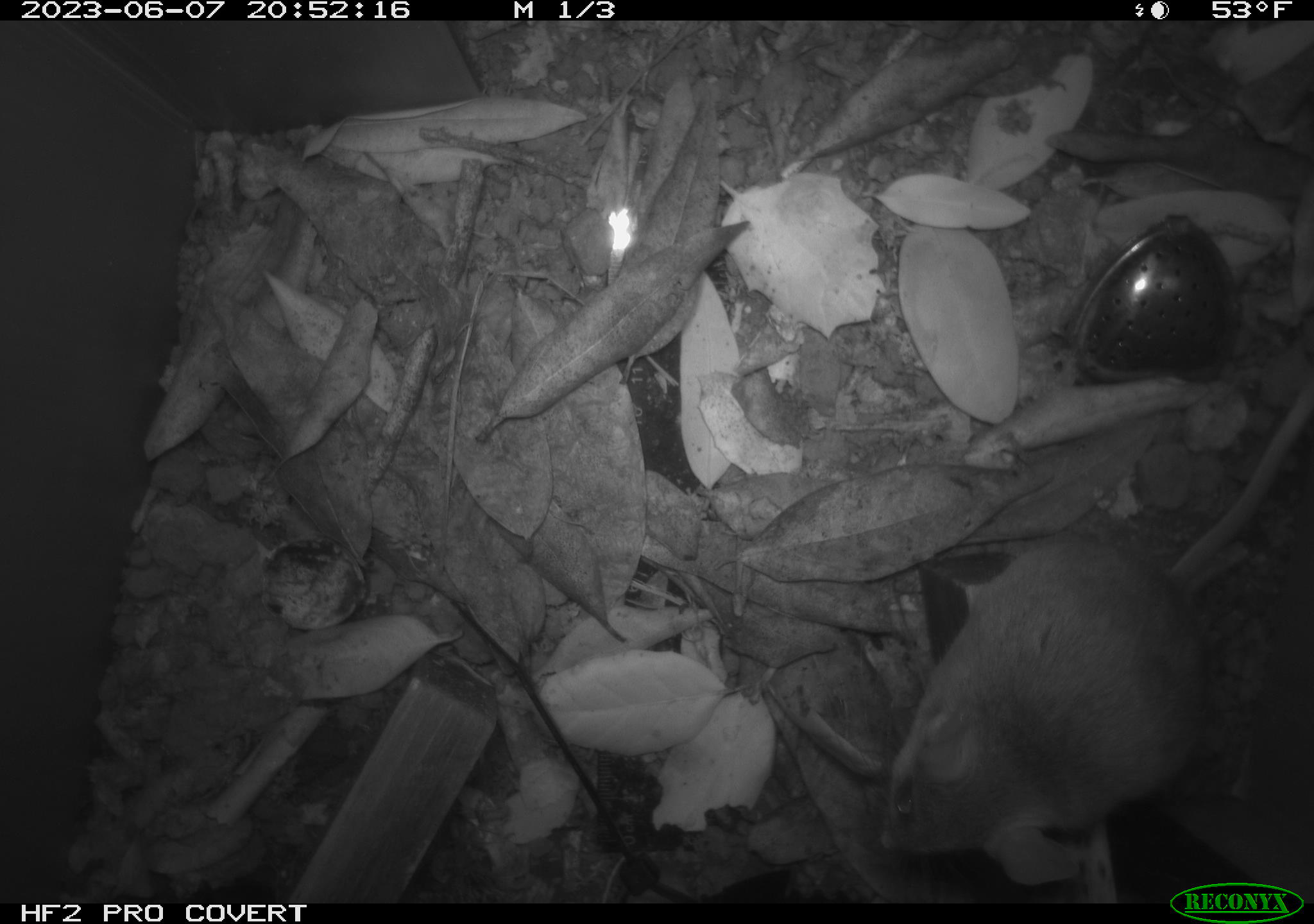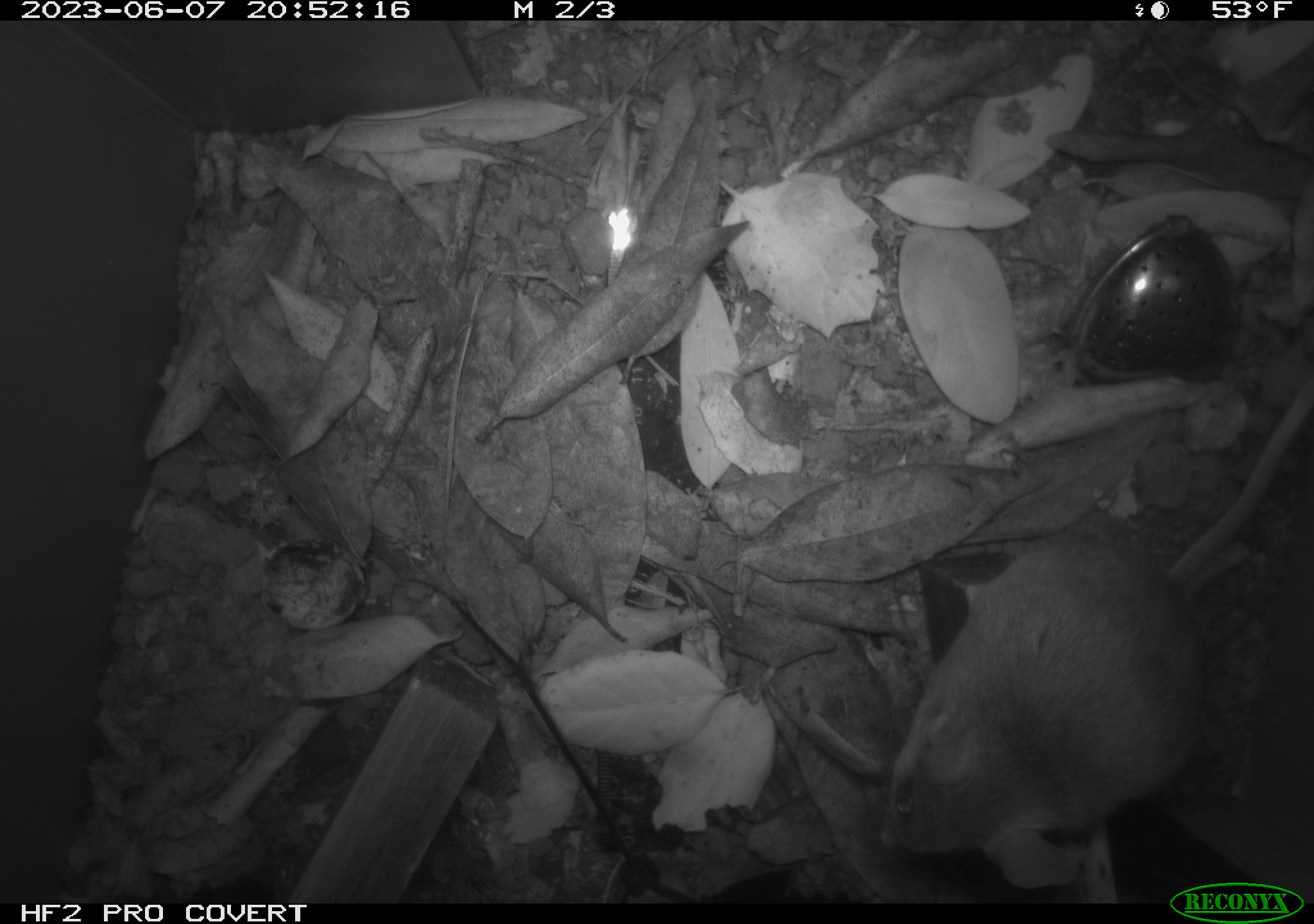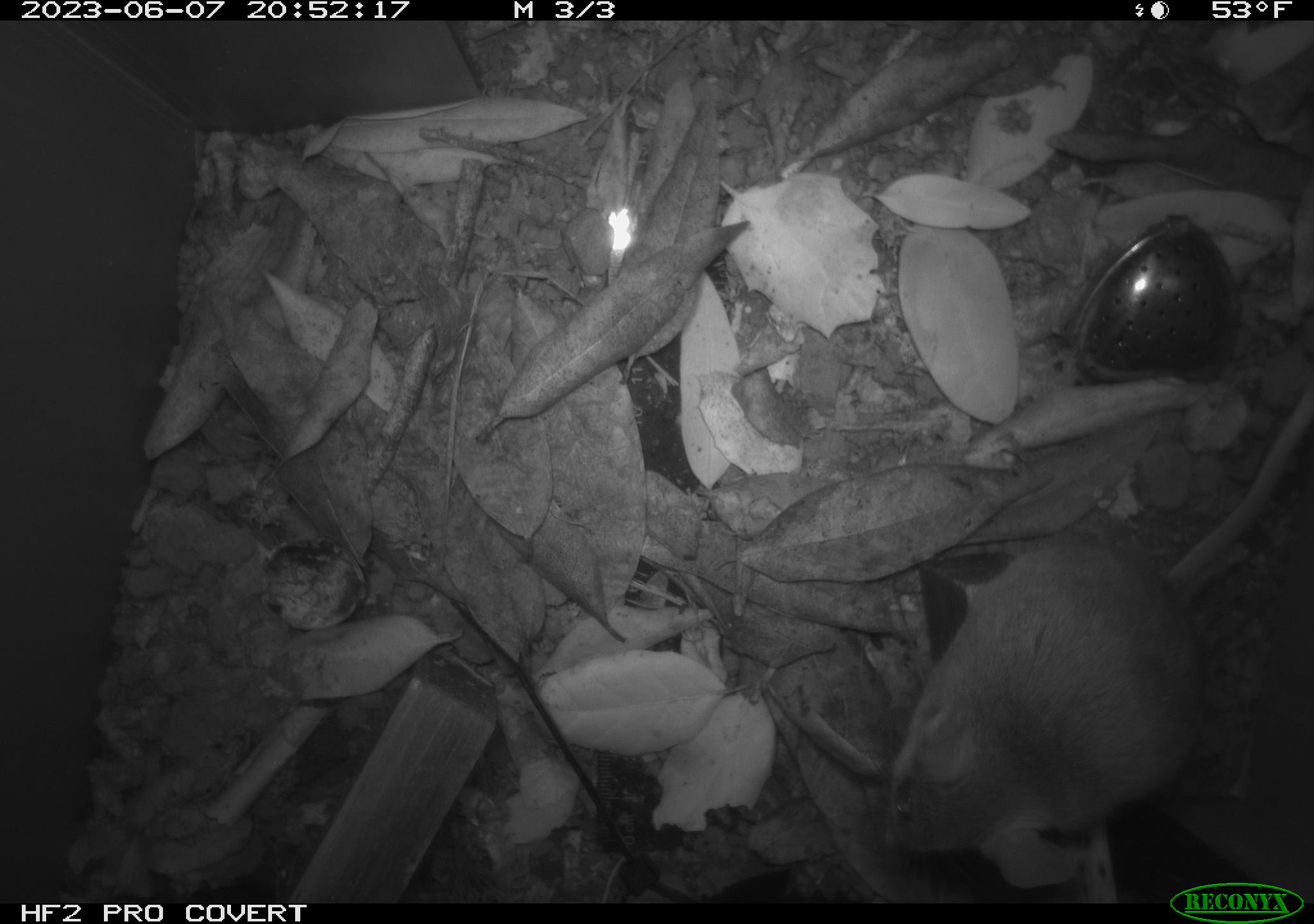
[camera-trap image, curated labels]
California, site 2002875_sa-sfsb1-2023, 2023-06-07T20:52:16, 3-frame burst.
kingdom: Animalia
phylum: Chordata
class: Mammalia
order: Rodentia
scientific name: Rodentia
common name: mouse species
Mouse species (Rodentia).